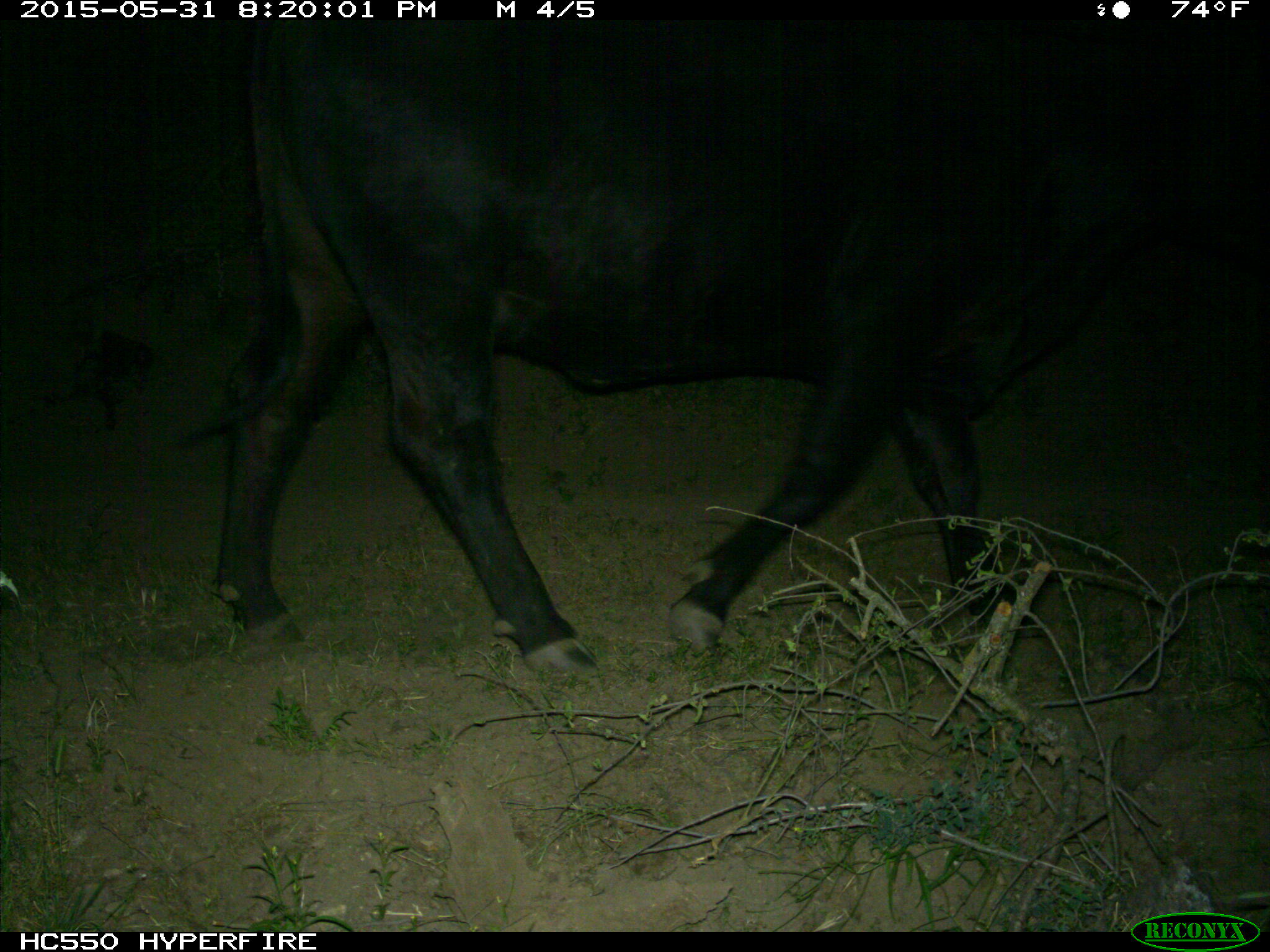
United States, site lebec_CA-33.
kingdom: Animalia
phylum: Chordata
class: Mammalia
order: Artiodactyla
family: Bovidae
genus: Bos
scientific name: Bos taurus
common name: domestic cow